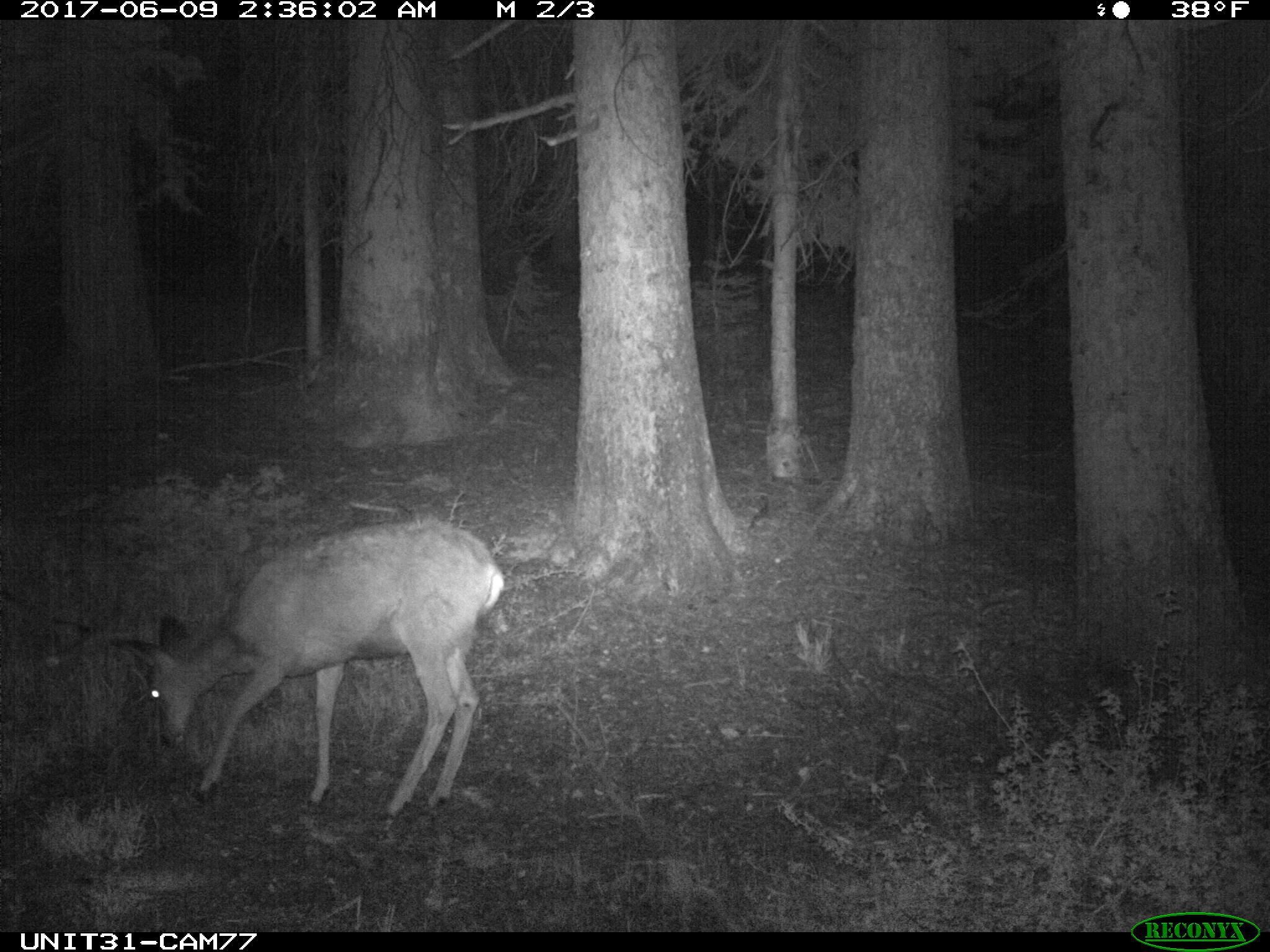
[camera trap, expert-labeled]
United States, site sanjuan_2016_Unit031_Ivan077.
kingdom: Animalia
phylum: Chordata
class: Mammalia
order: Artiodactyla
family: Cervidae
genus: Odocoileus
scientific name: Odocoileus hemionus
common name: mule deer